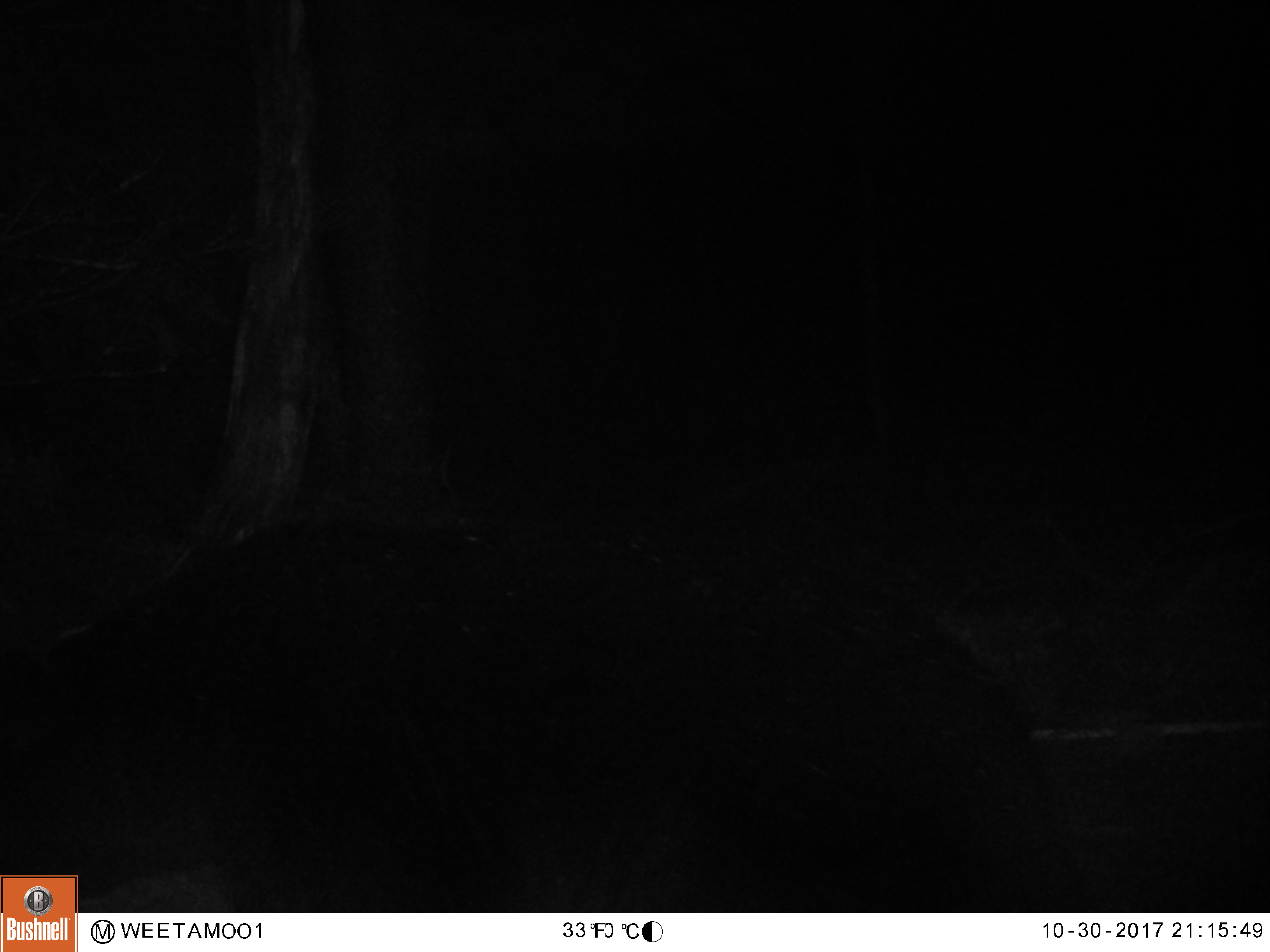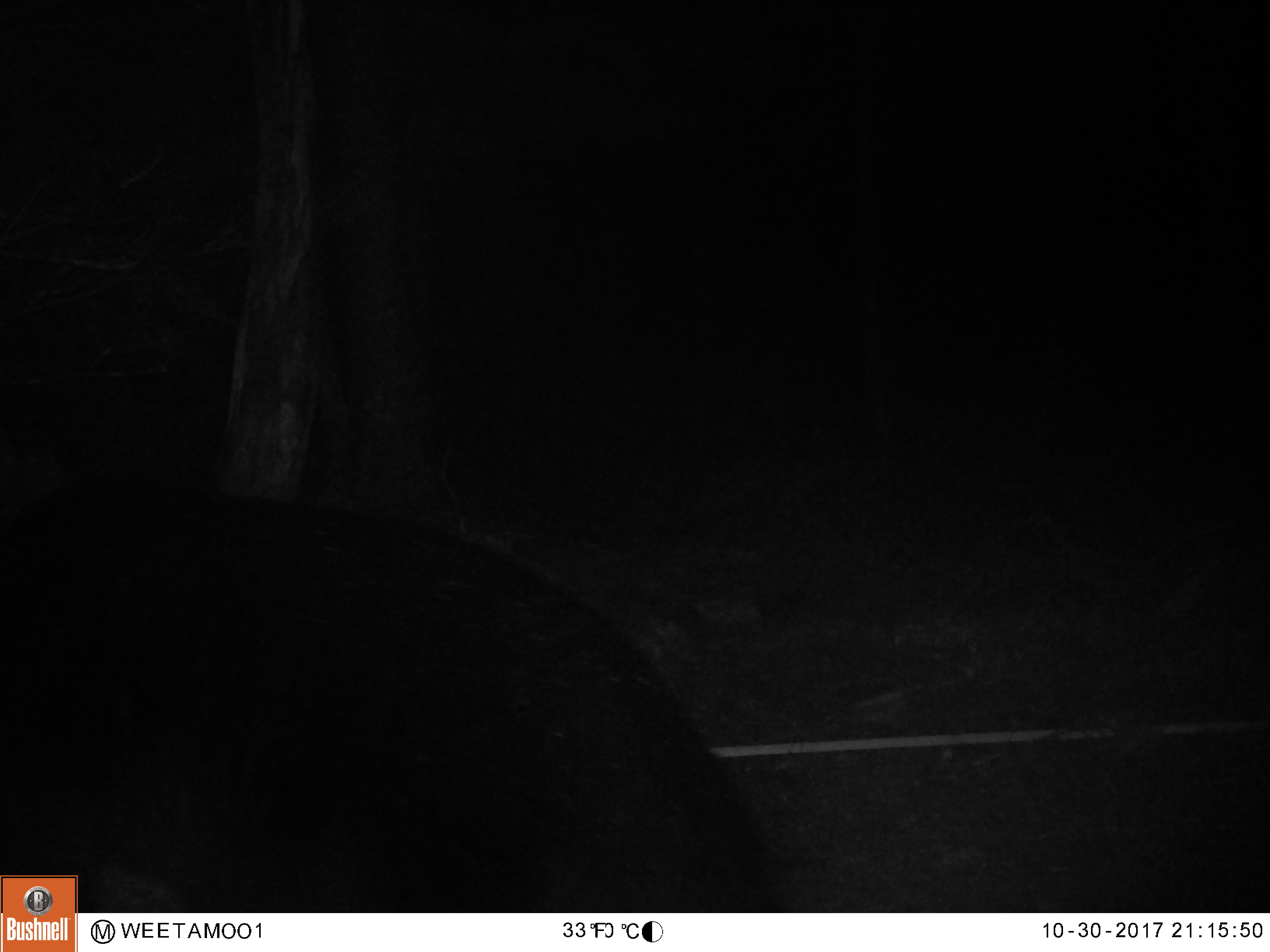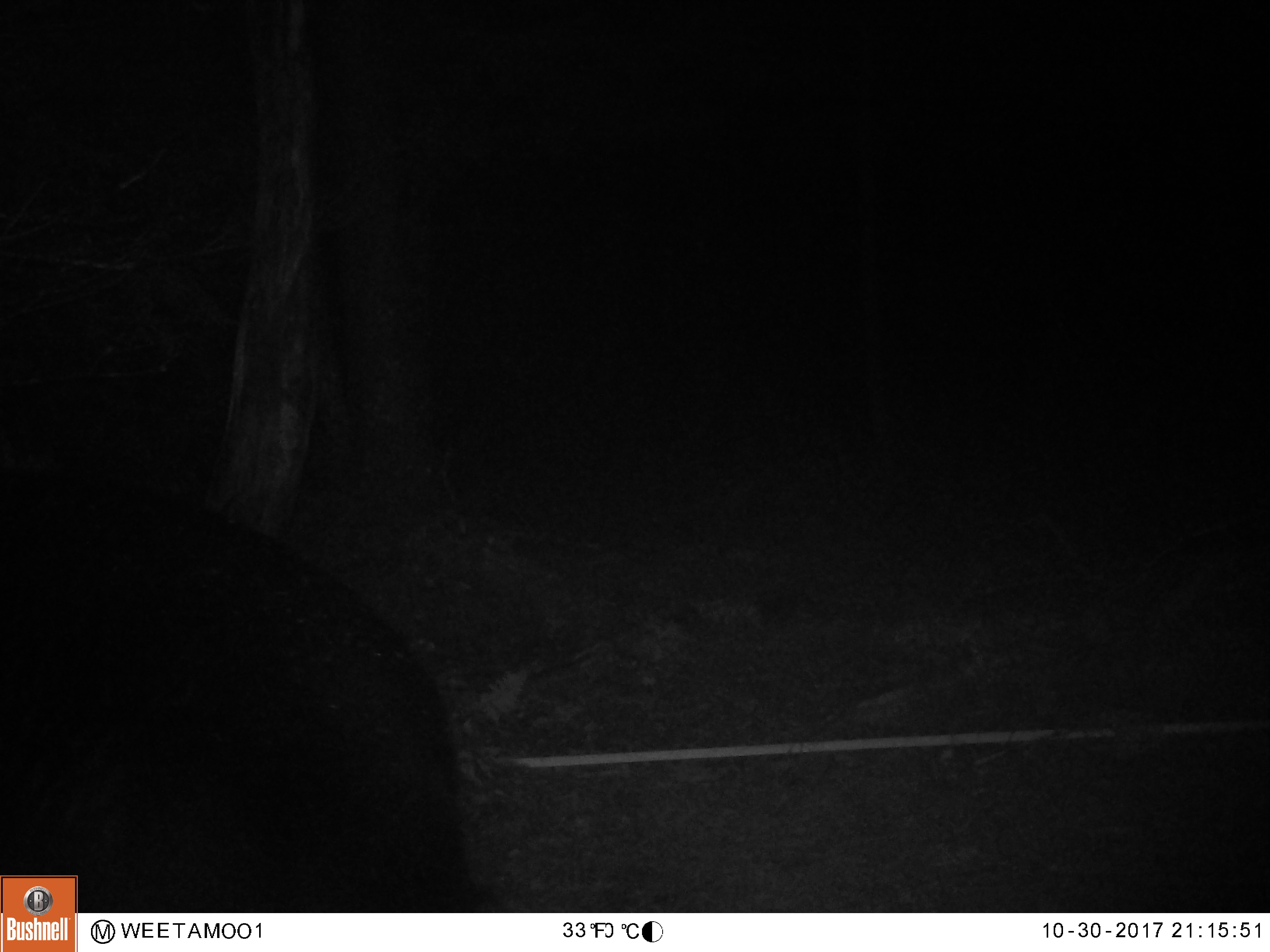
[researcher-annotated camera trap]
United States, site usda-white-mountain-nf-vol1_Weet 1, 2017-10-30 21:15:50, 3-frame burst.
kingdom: Animalia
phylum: Chordata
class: Mammalia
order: Carnivora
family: Ursidae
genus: Ursus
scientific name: Ursus americanus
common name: black bear